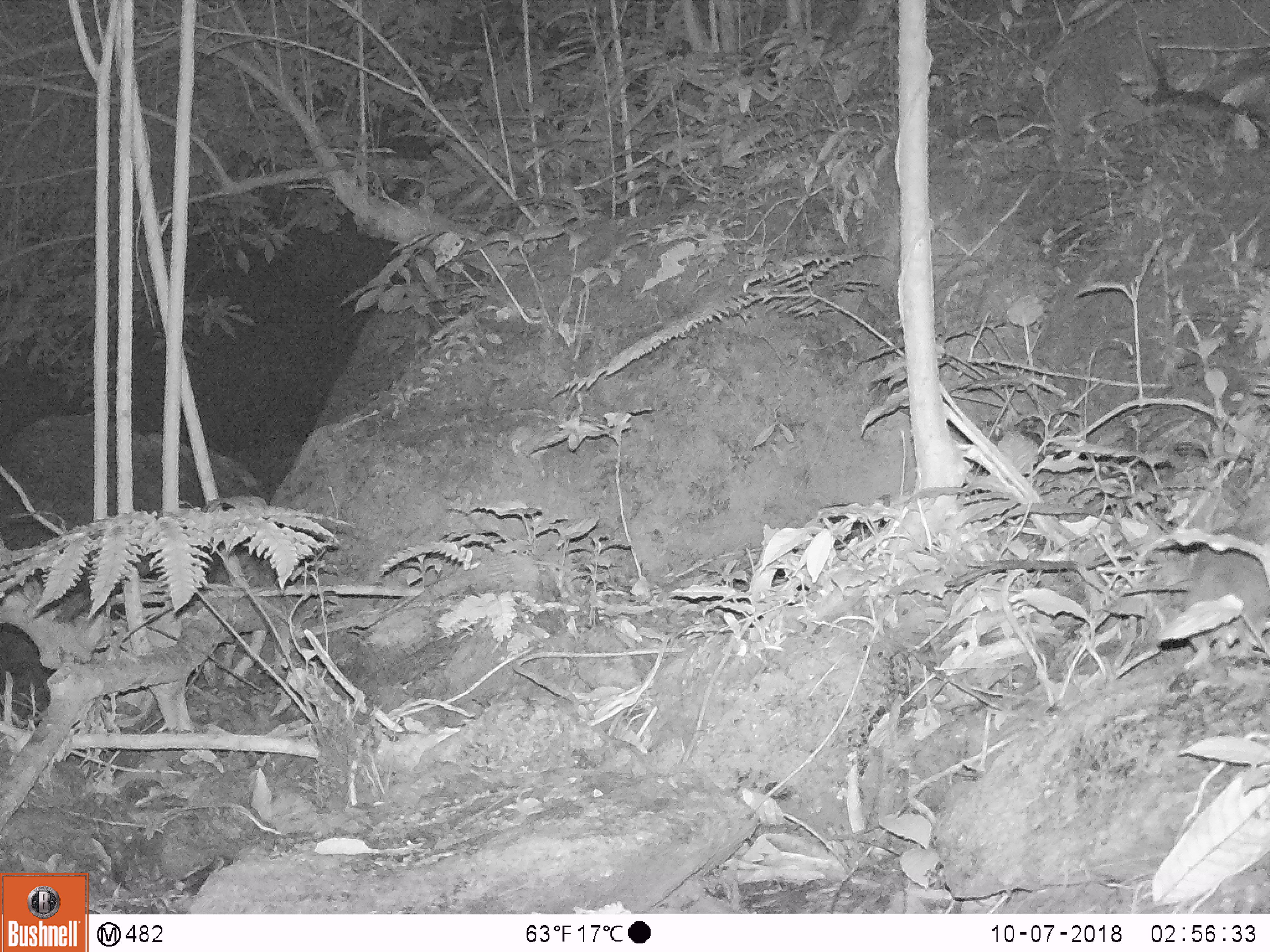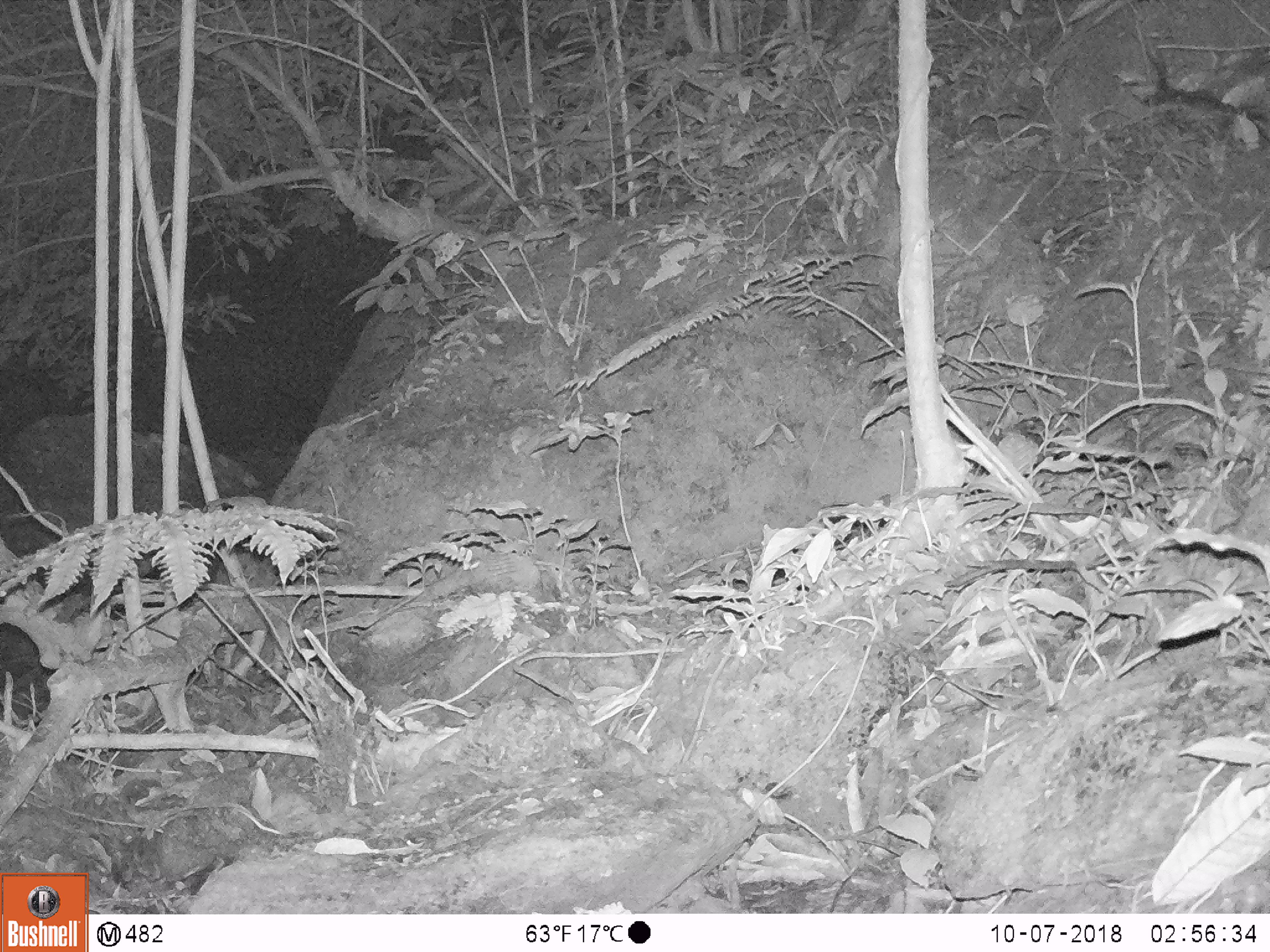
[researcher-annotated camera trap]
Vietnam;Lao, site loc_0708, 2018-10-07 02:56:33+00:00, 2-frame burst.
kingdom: Animalia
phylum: Chordata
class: Mammalia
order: Rodentia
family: Muridae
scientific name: Muridae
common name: old-world mice and rats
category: unidentified murid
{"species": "unidentified murid (old-world mice and rats) (Muridae)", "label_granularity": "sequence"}